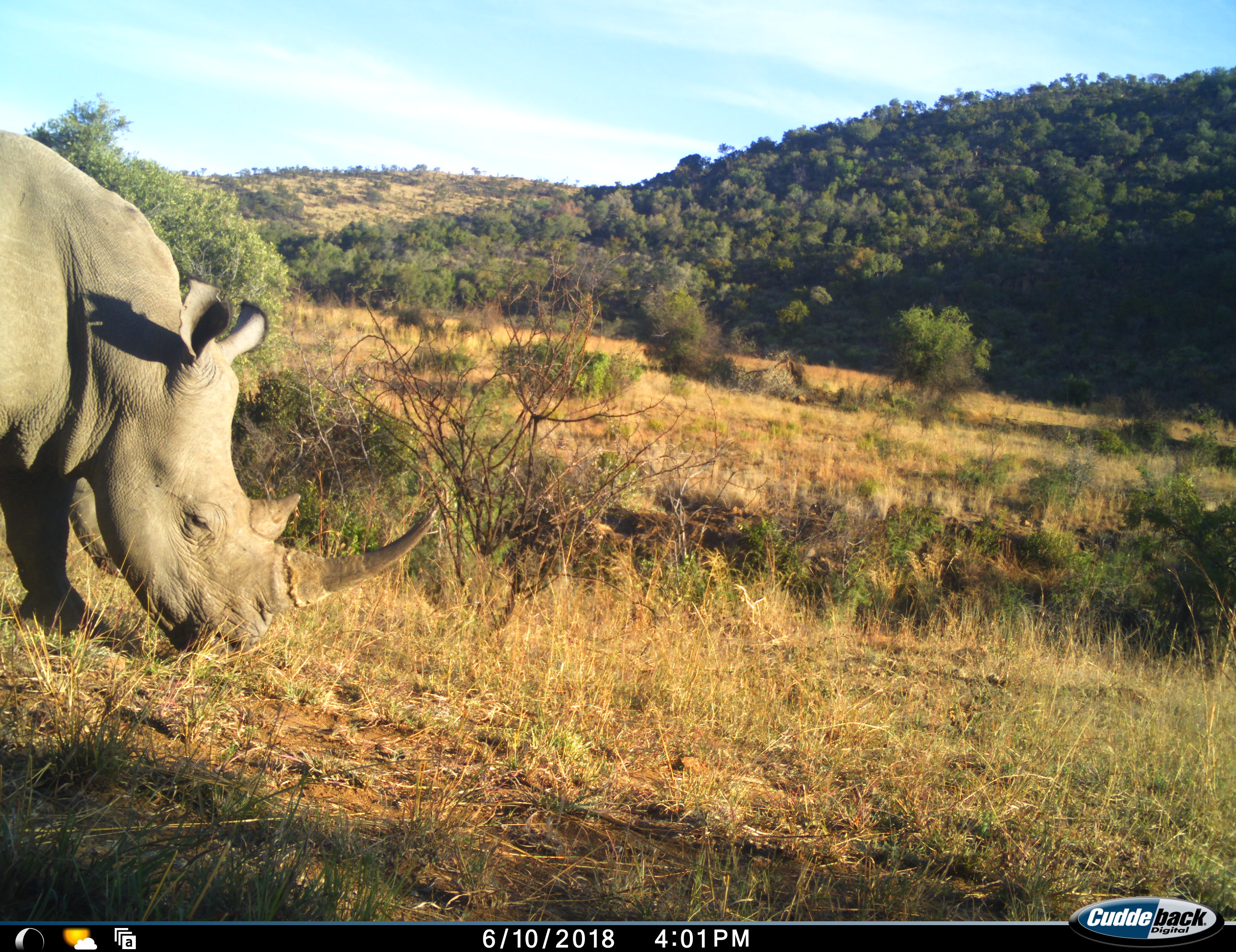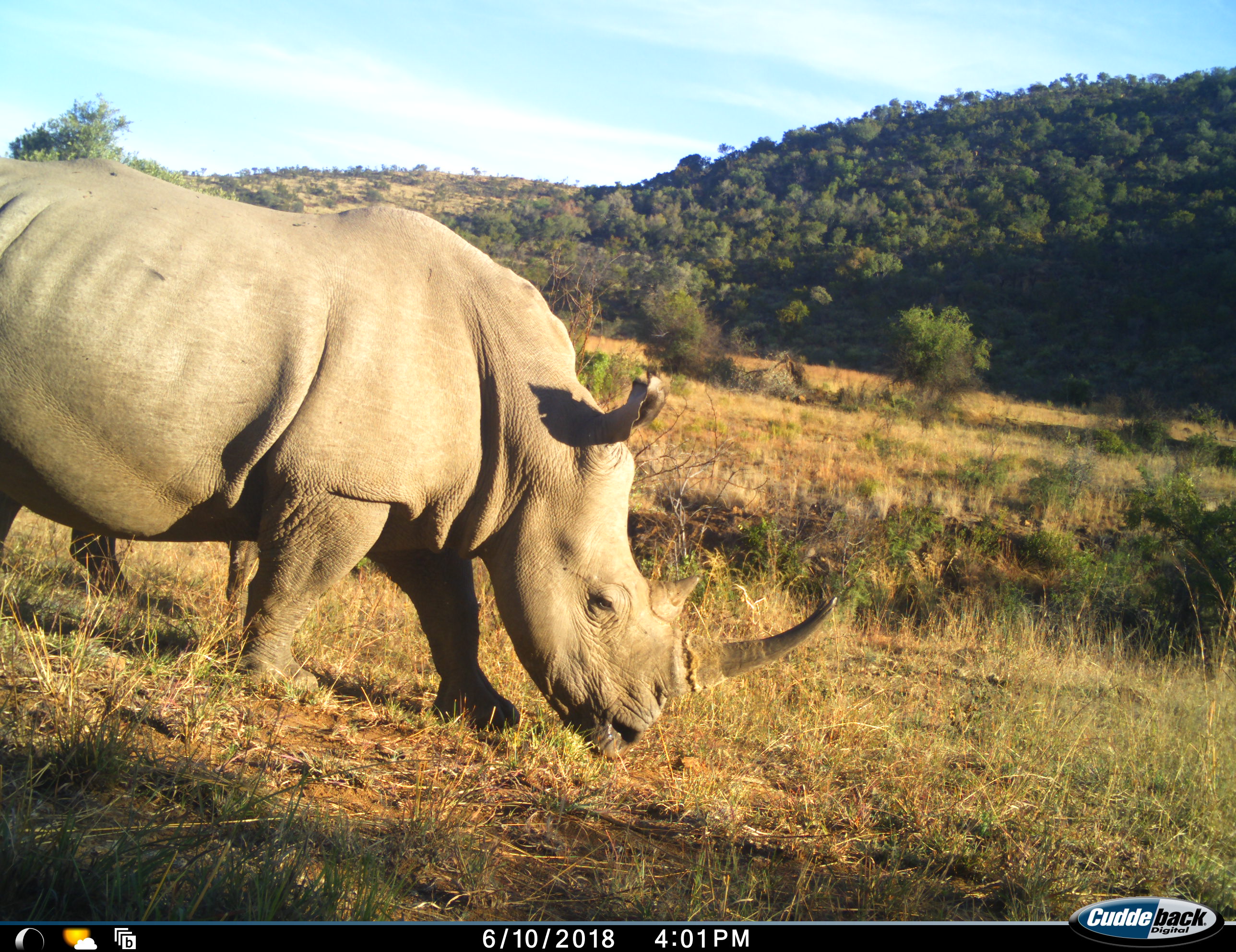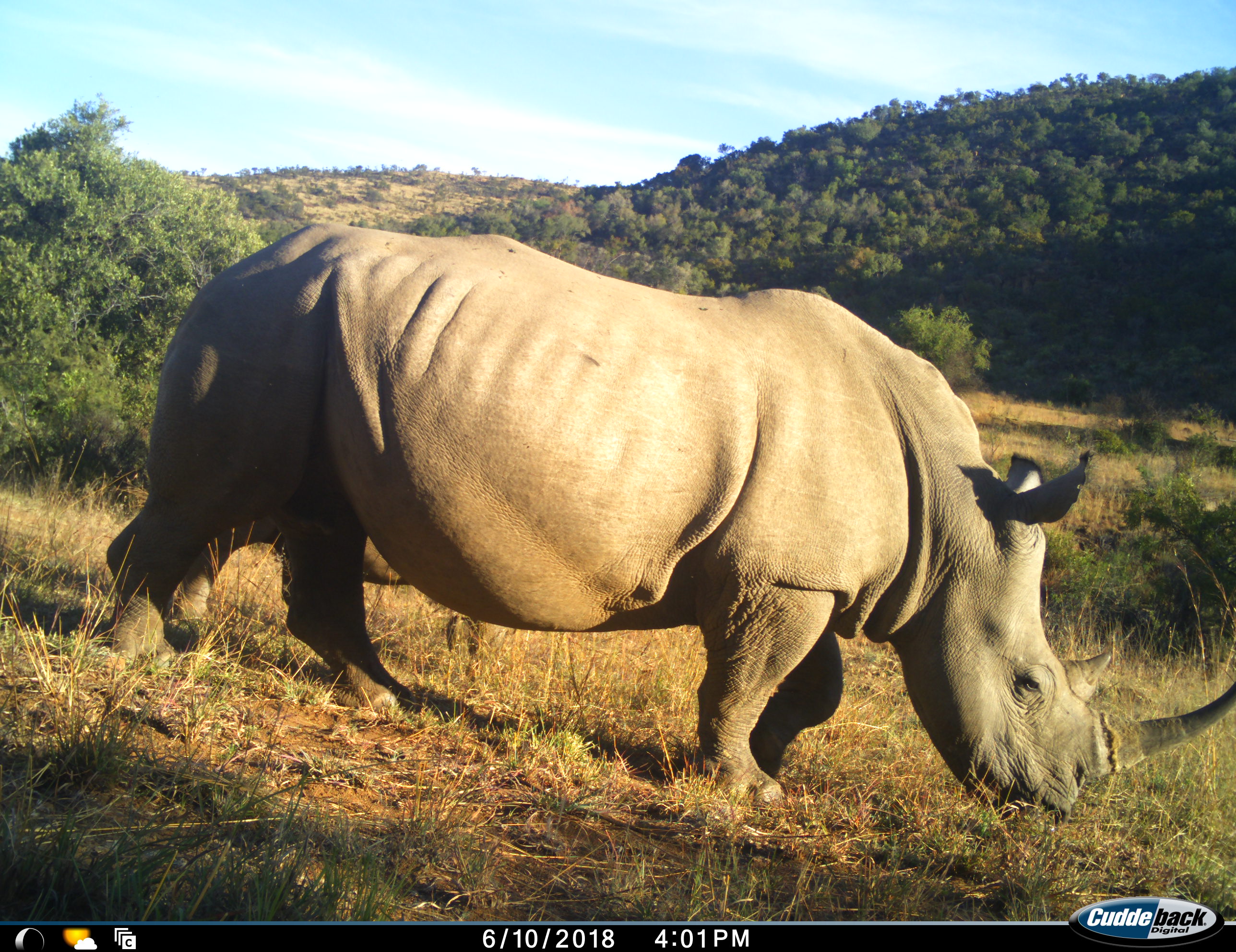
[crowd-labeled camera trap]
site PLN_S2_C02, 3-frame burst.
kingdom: Animalia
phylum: Chordata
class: Mammalia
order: Perissodactyla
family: Rhinocerotidae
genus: Ceratotherium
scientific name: Ceratotherium simum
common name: white rhinoceros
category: rhinoceroswhite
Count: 1.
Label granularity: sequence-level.